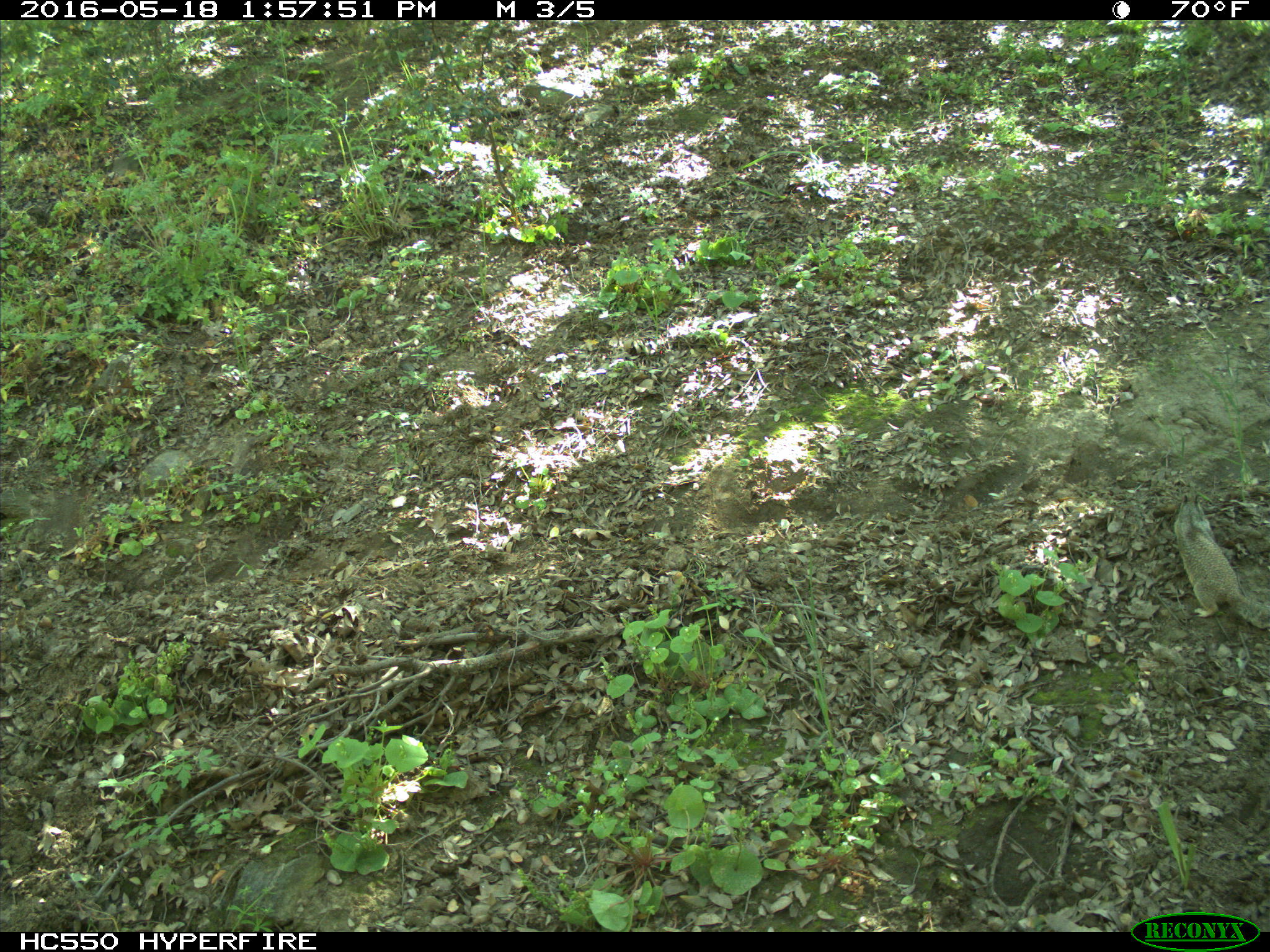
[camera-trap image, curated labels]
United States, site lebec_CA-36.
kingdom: Animalia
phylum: Chordata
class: Mammalia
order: Rodentia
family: Sciuridae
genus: Otospermophilus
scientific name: Otospermophilus beecheyi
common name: california ground squirrel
Otospermophilus beecheyi (california ground squirrel).